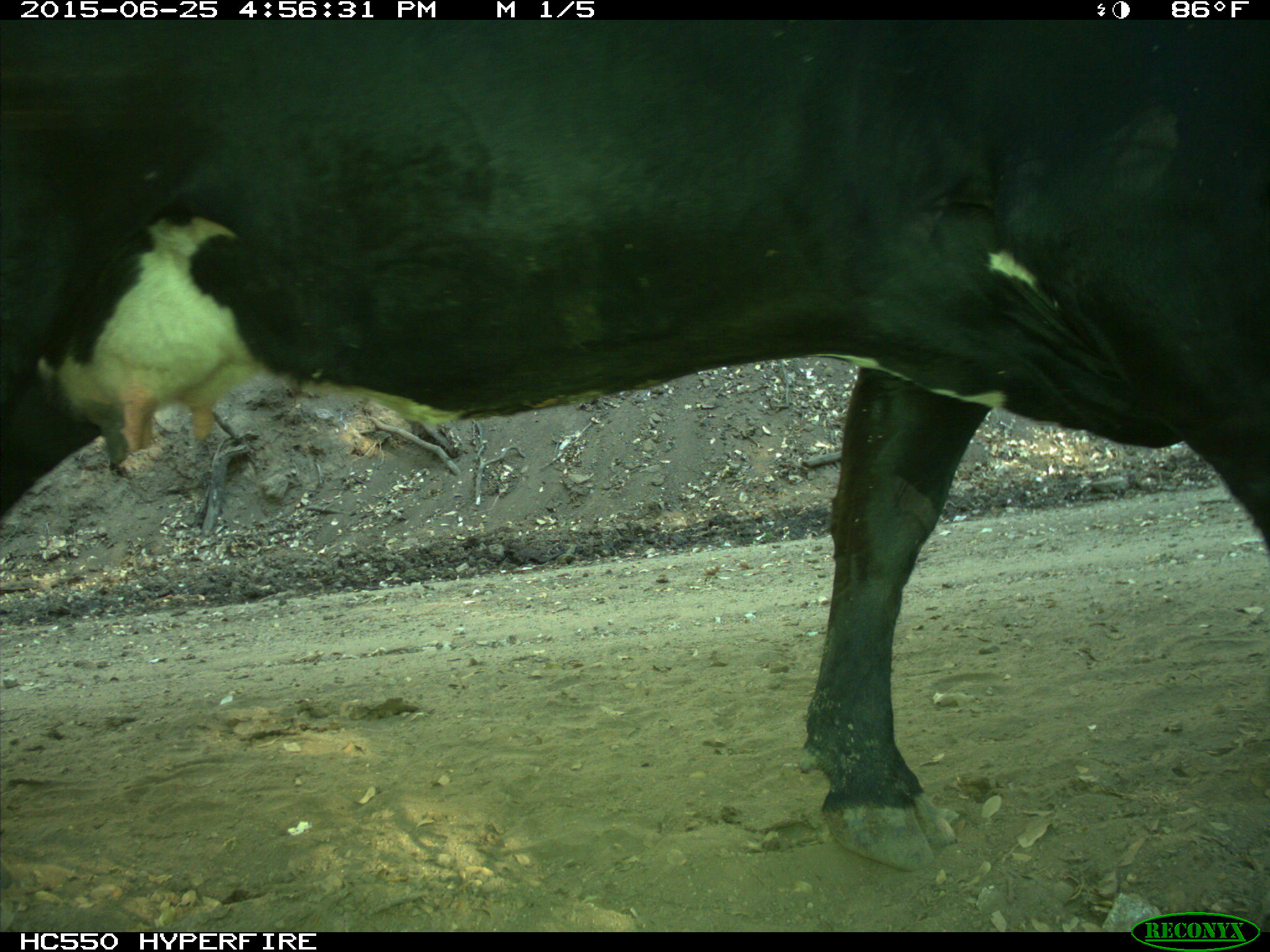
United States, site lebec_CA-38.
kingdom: Animalia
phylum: Chordata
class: Mammalia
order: Artiodactyla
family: Bovidae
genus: Bos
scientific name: Bos taurus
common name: domestic cow